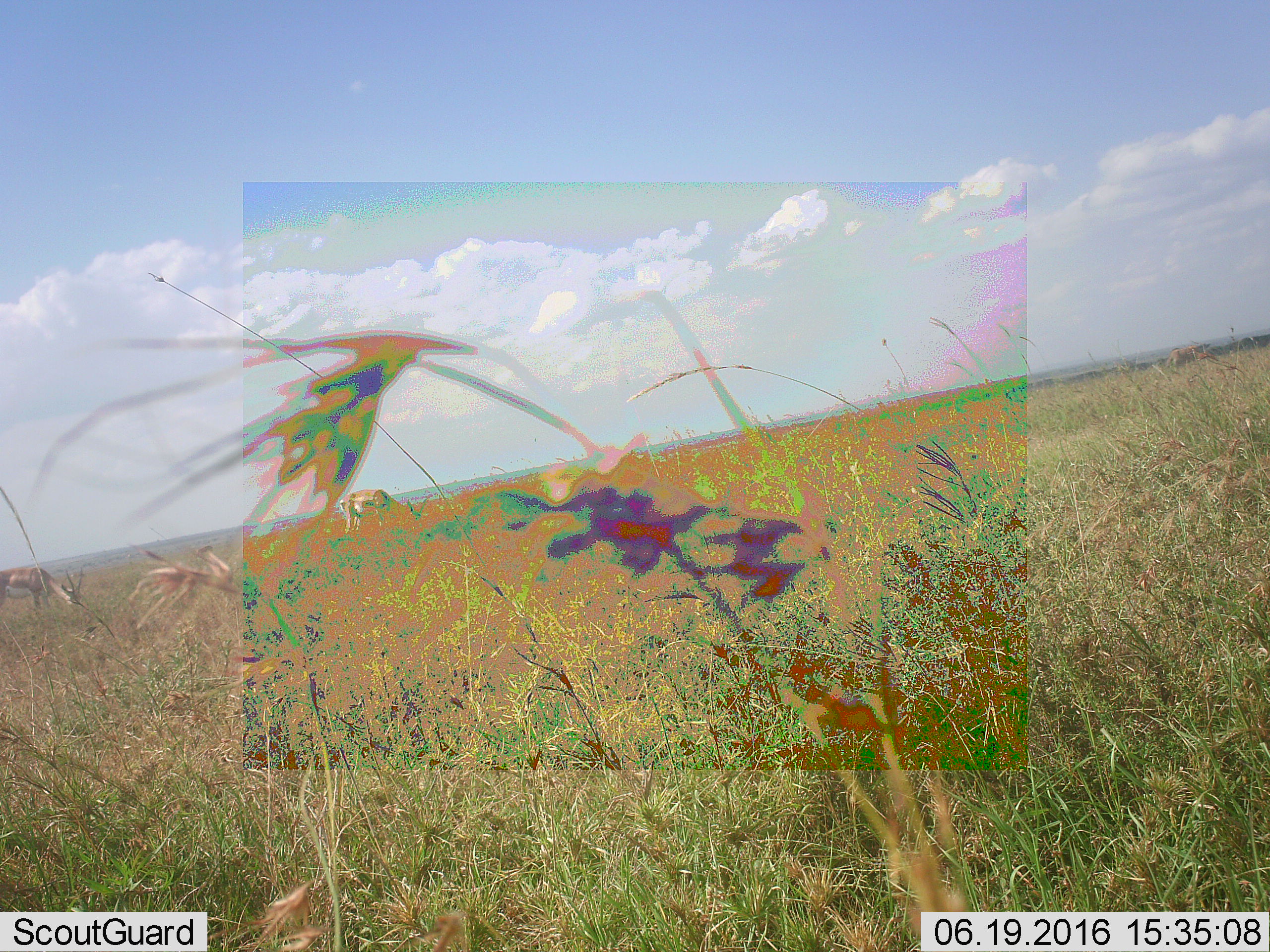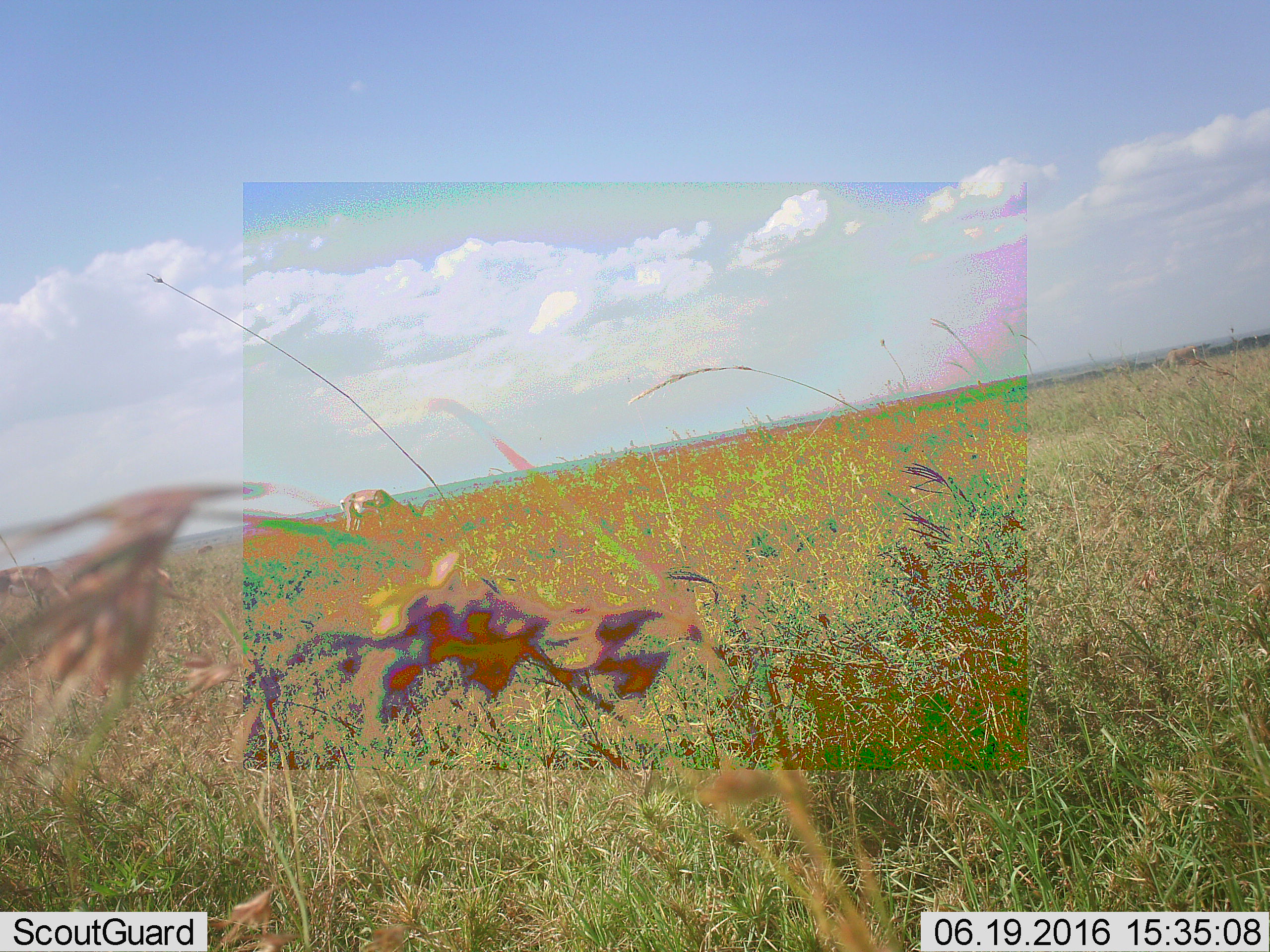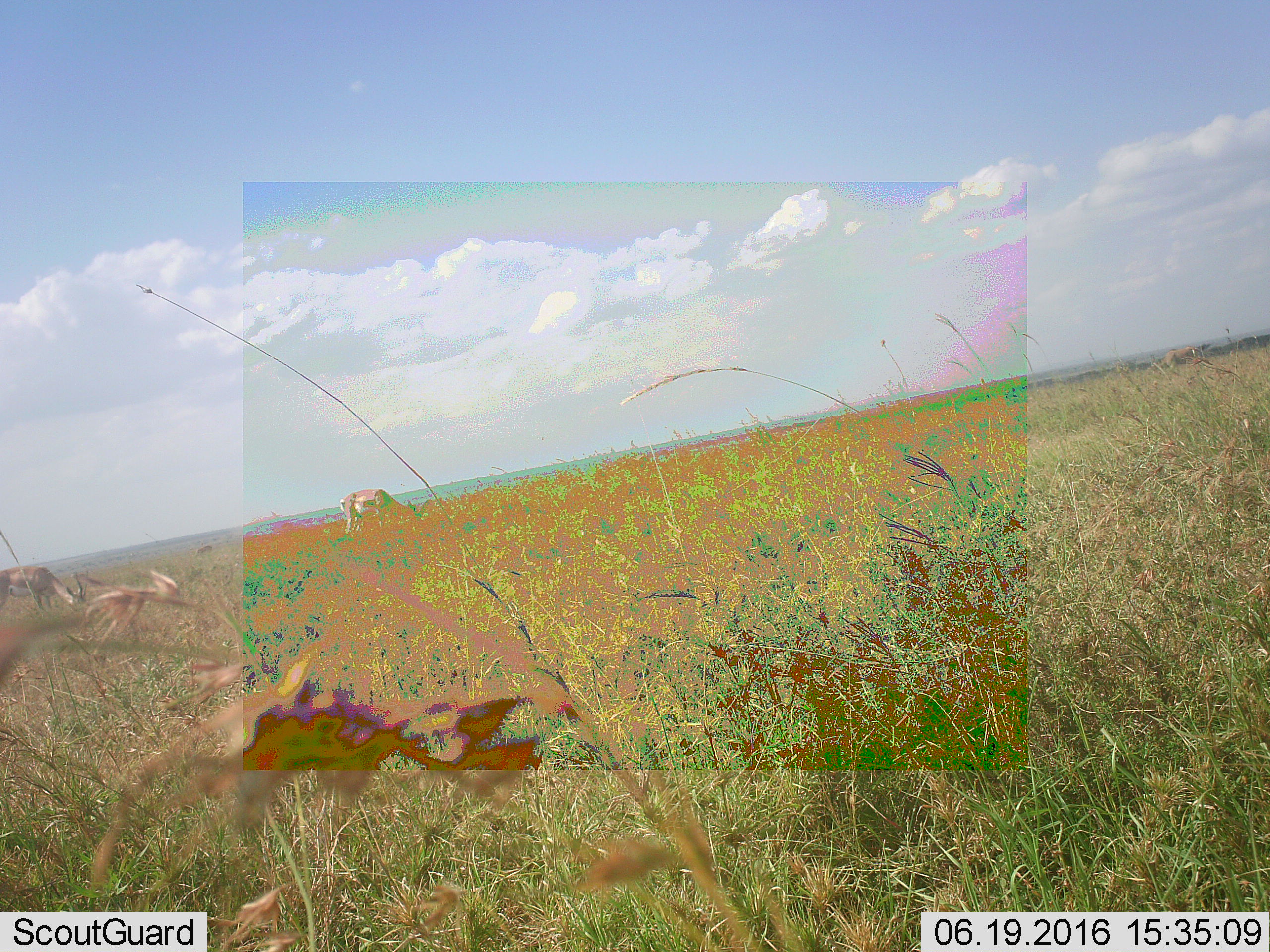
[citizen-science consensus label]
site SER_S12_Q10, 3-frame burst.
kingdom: Animalia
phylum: Chordata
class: Mammalia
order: Artiodactyla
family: Bovidae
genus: Nanger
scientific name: Nanger granti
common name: grant's gazelle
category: gazellegrants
Gazellegrants (grant's gazelle) (Nanger granti), count 3. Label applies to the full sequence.